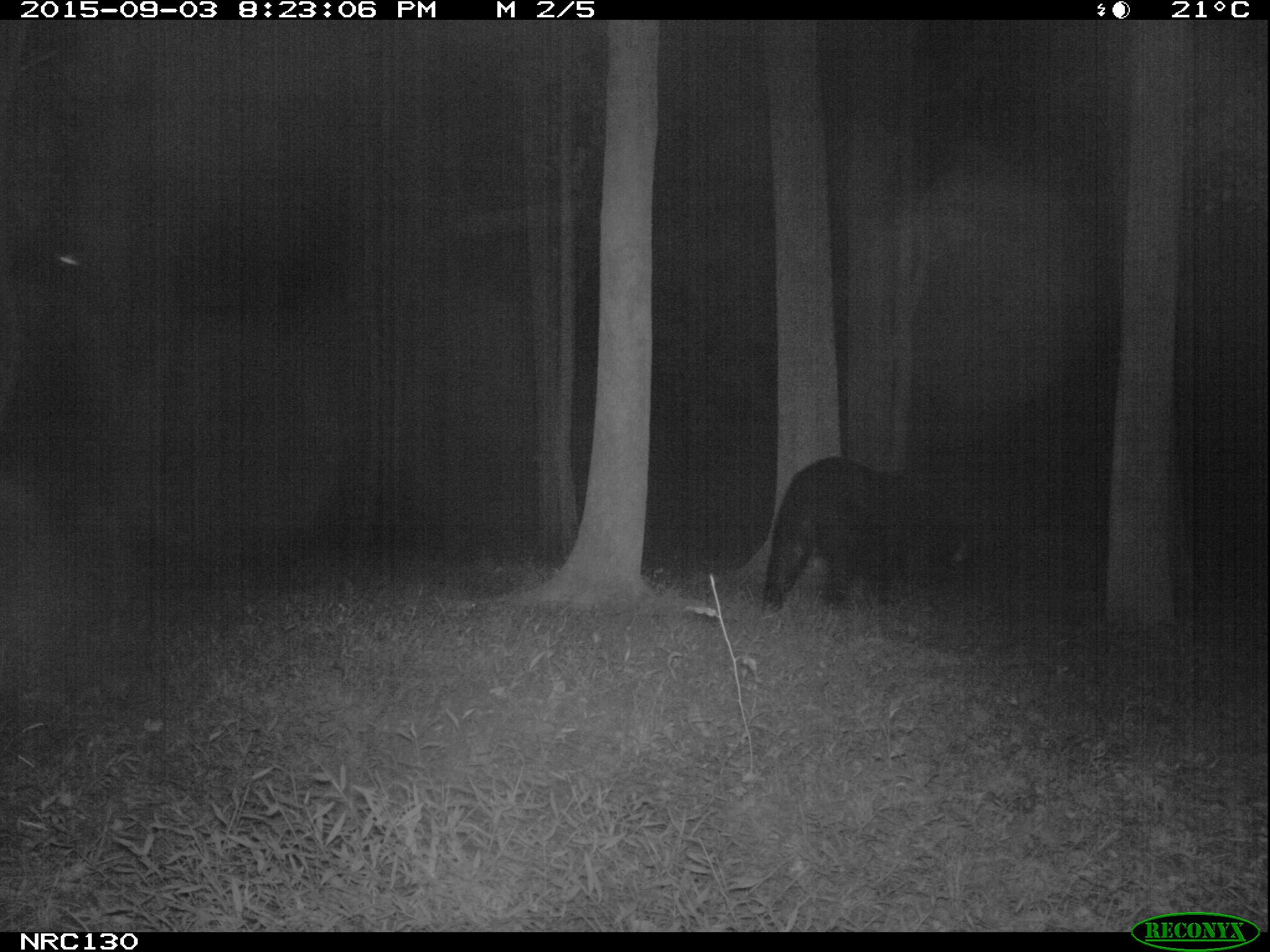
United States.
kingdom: Animalia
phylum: Chordata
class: Mammalia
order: Carnivora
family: Ursidae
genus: Ursus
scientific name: Ursus americanus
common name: american black bear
American Black Bear (Ursus americanus).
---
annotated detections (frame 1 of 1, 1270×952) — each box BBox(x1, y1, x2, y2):
American Black Bear: BBox(751, 449, 956, 618)